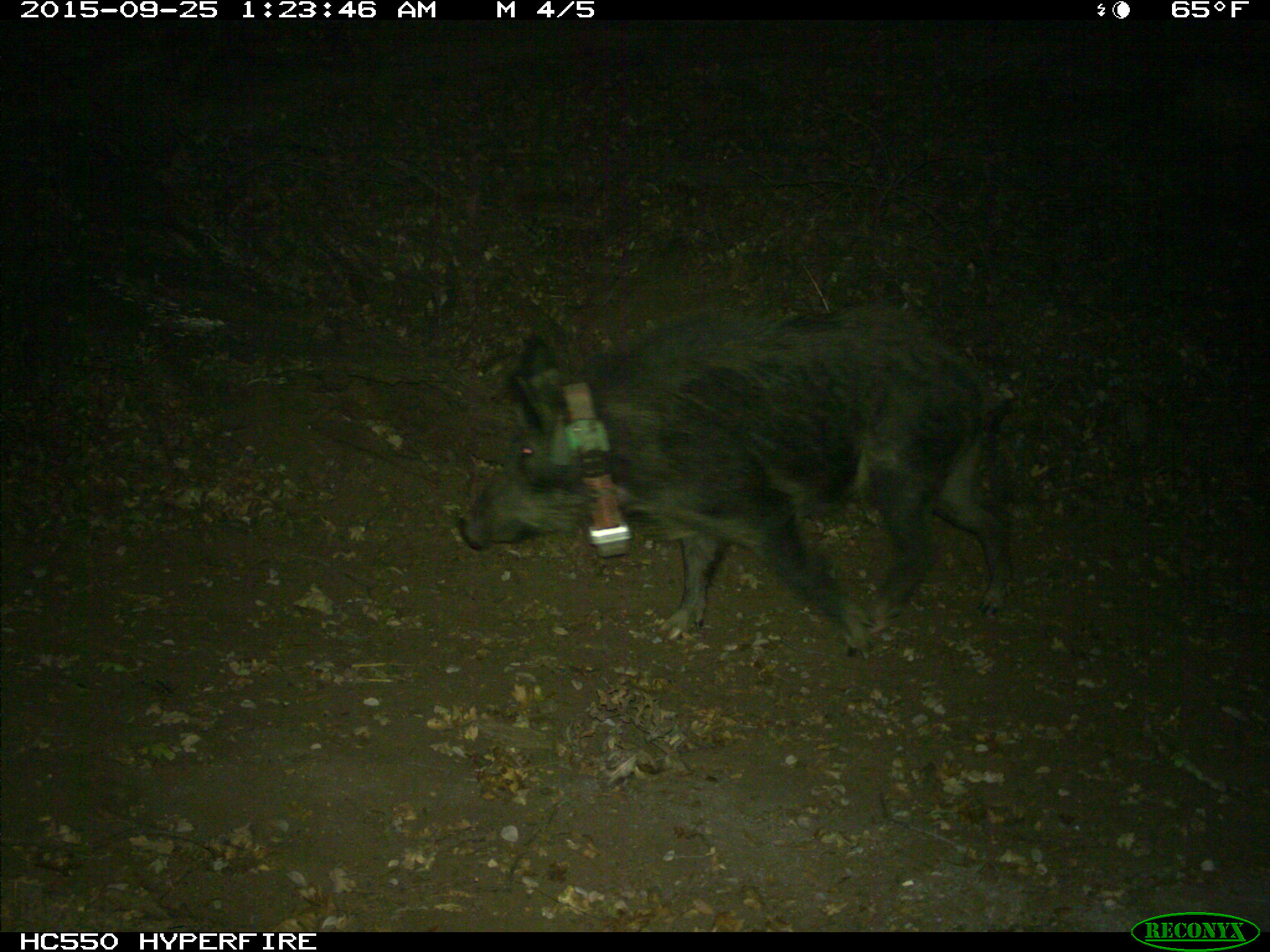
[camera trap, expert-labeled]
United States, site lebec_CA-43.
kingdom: Animalia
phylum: Chordata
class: Mammalia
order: Artiodactyla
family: Suidae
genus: Sus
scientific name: Sus scrofa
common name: wild boar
Sus scrofa (wild boar).